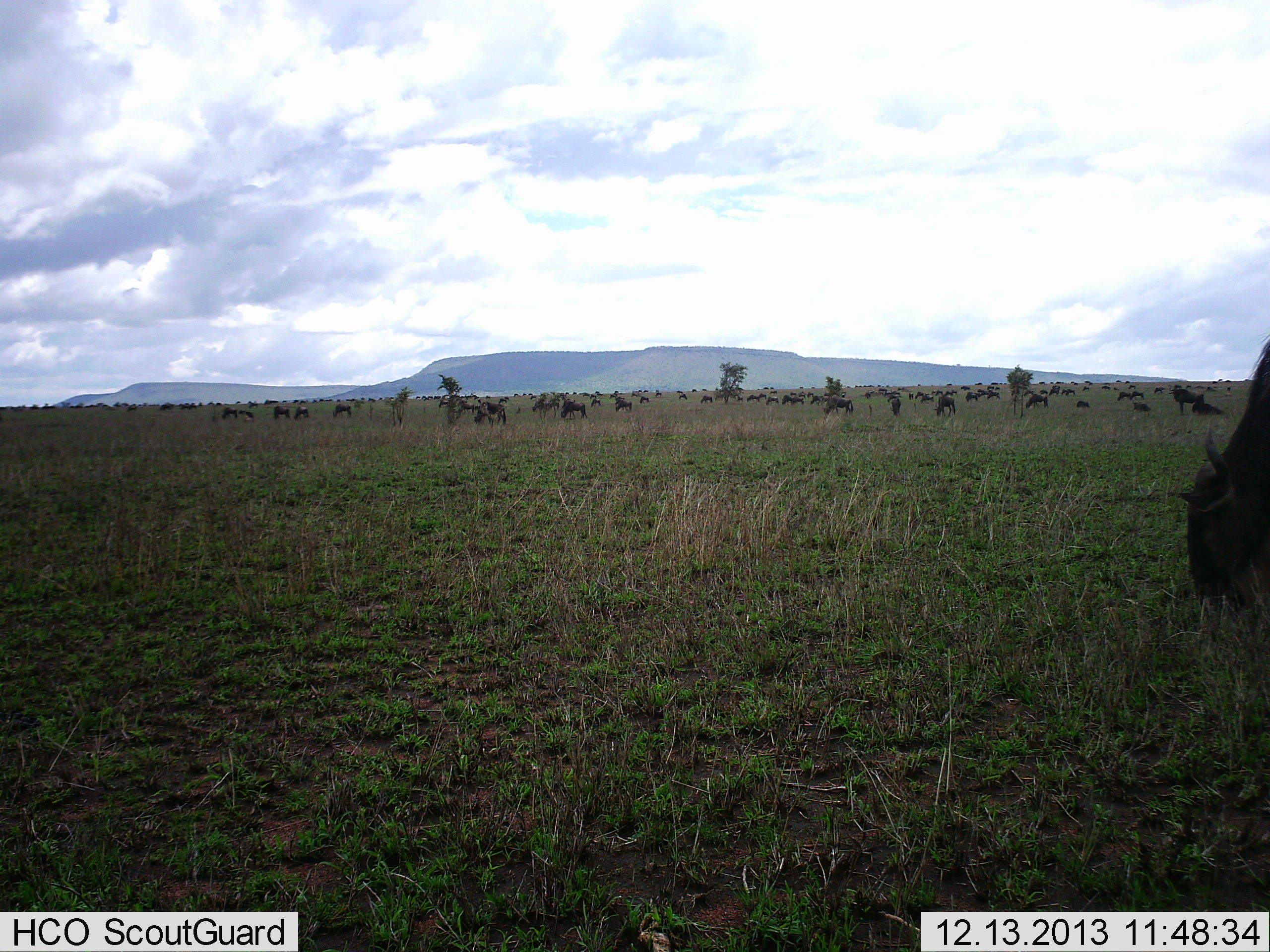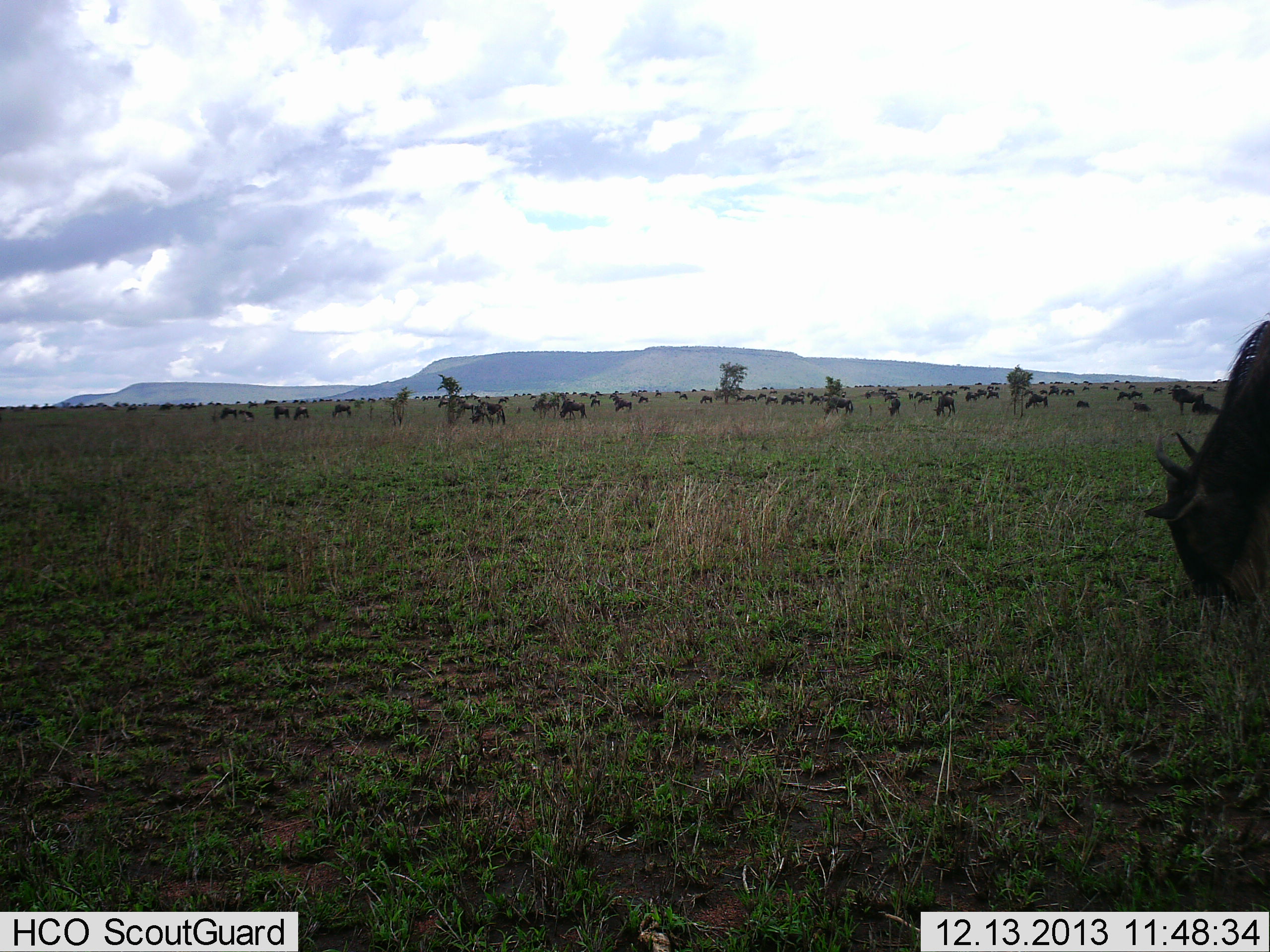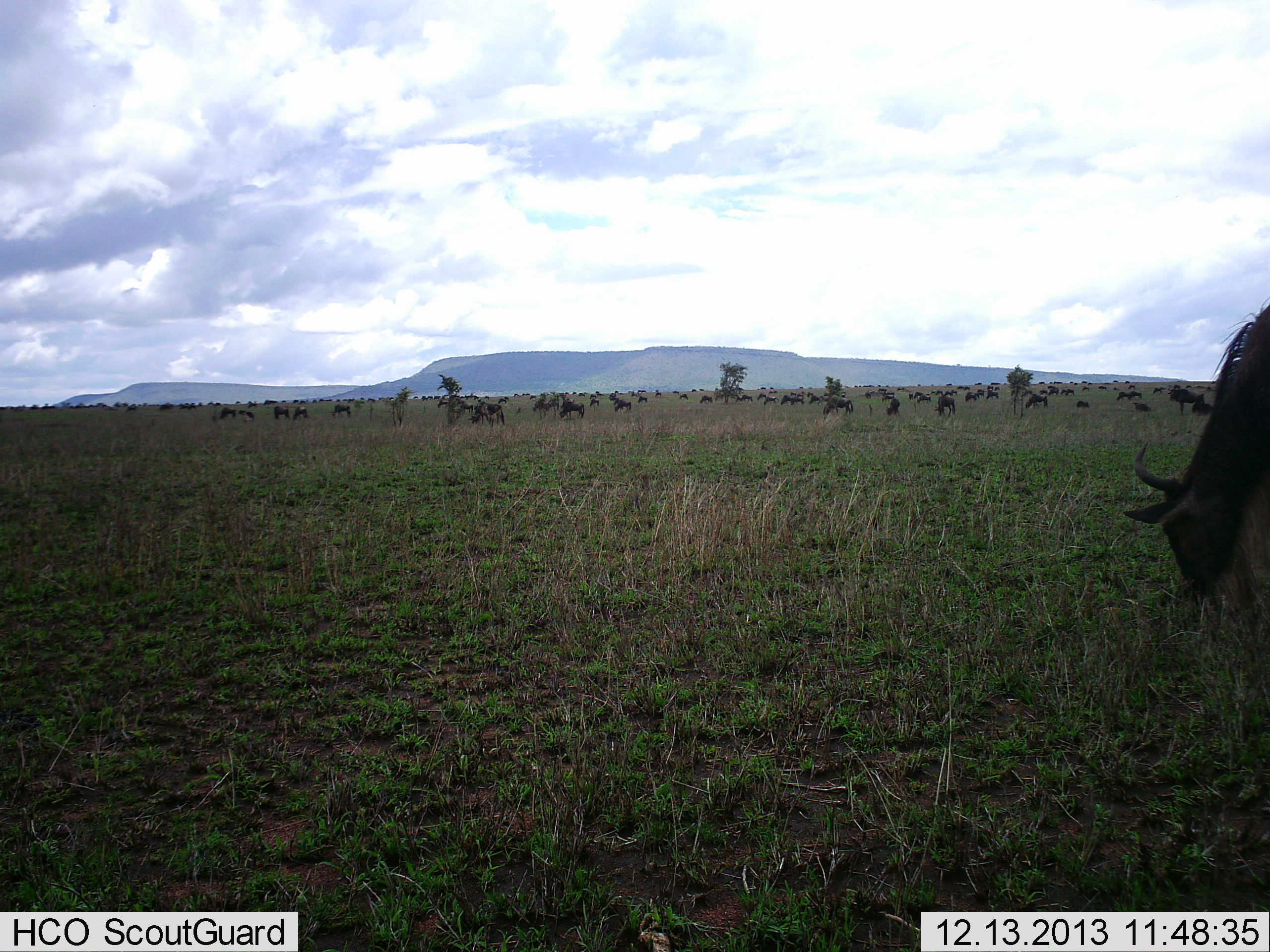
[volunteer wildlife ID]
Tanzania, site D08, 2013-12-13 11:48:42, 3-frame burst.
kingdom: Animalia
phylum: Chordata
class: Mammalia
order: Artiodactyla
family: Bovidae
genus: Connochaetes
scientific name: Connochaetes taurinus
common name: blue wildebeest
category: wildebeest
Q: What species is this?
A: Wildebeest (blue wildebeest) (Connochaetes taurinus).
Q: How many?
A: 11-50.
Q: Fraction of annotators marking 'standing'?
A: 50%.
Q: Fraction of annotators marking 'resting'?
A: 0%.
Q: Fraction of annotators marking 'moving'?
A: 30%.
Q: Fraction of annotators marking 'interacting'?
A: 0%.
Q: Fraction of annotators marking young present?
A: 0%.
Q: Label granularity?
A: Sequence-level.